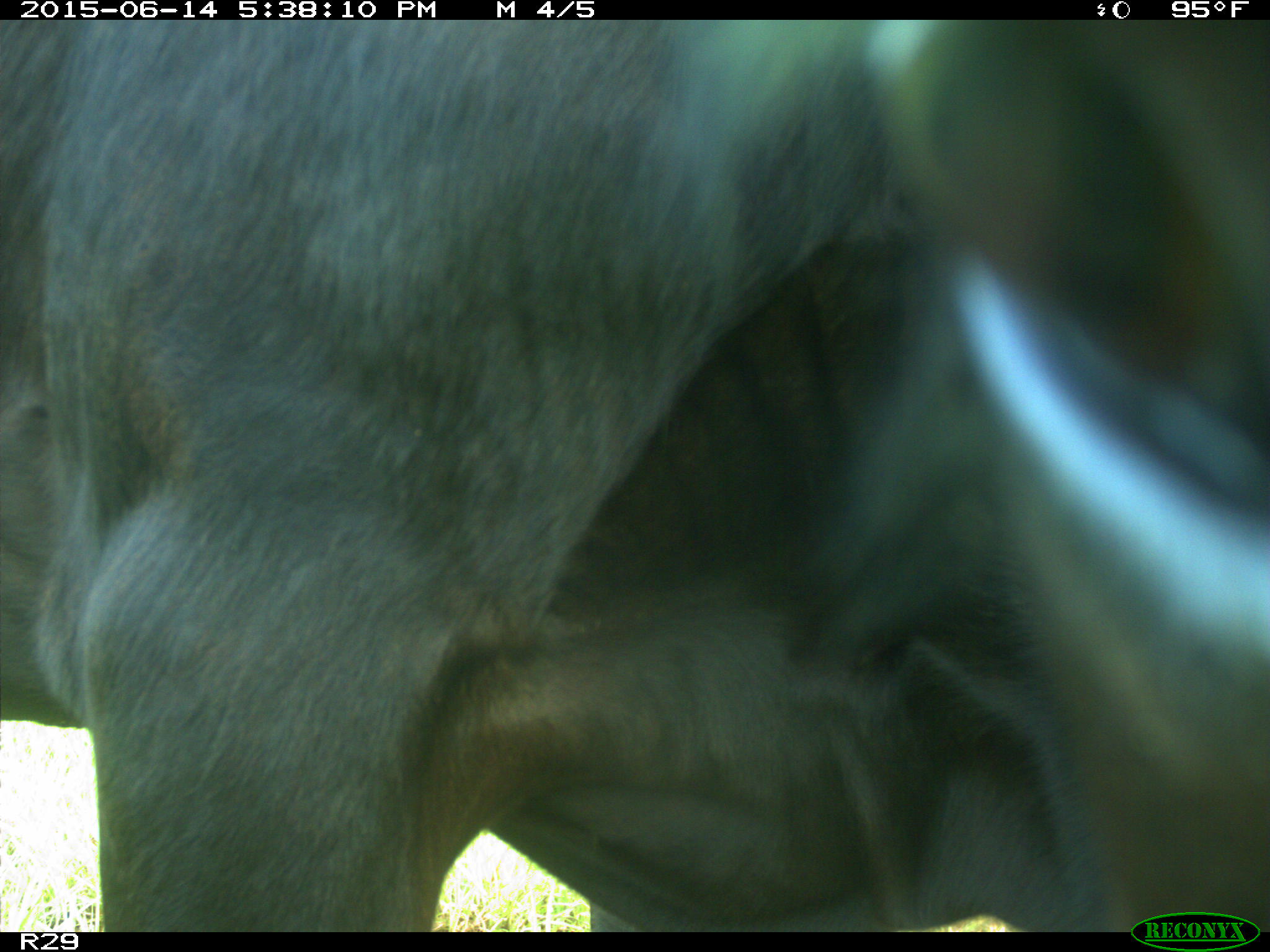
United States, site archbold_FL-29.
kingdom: Animalia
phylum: Chordata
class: Mammalia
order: Artiodactyla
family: Bovidae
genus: Bos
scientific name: Bos taurus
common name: domestic cow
Bos taurus (domestic cow).